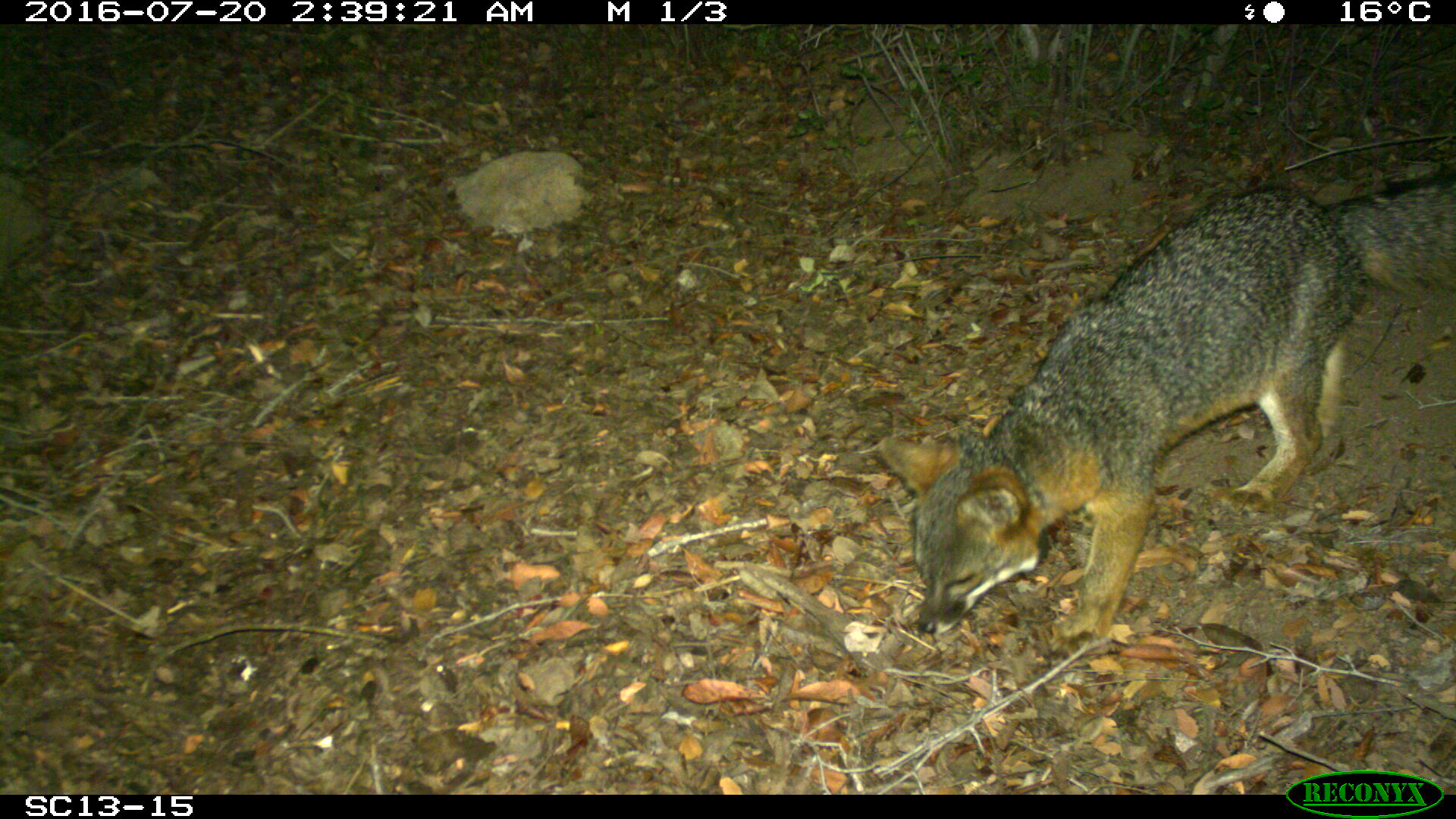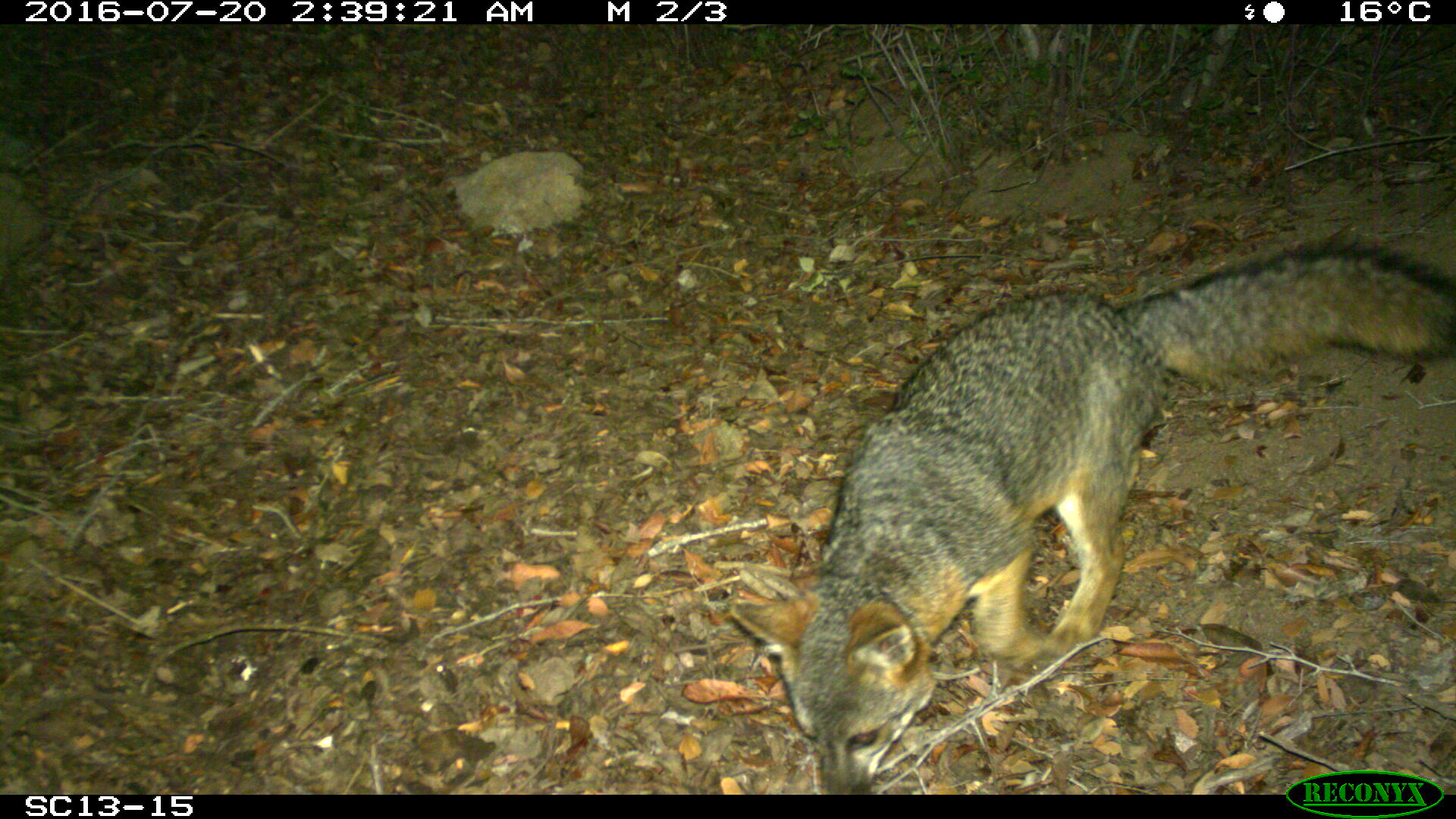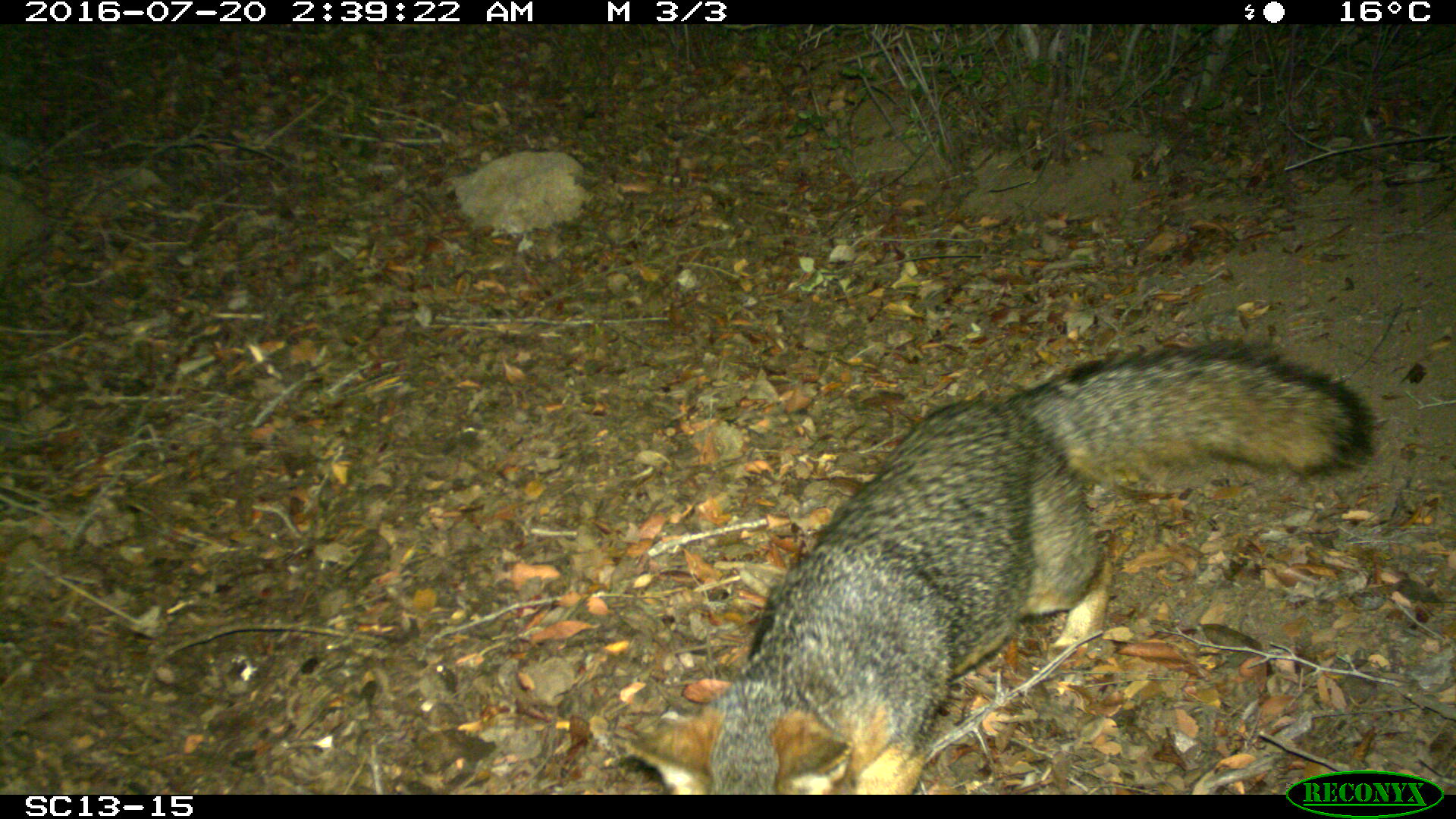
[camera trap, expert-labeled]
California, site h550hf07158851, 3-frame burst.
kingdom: Animalia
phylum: Chordata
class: Mammalia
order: Carnivora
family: Canidae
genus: Urocyon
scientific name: Urocyon littoralis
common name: island fox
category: fox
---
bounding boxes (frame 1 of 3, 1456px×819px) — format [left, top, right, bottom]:
fox: [877, 166, 1455, 658]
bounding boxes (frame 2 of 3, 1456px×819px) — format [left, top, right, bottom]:
fox: [731, 239, 1455, 794]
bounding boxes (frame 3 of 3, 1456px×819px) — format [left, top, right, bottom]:
fox: [626, 338, 1376, 792]